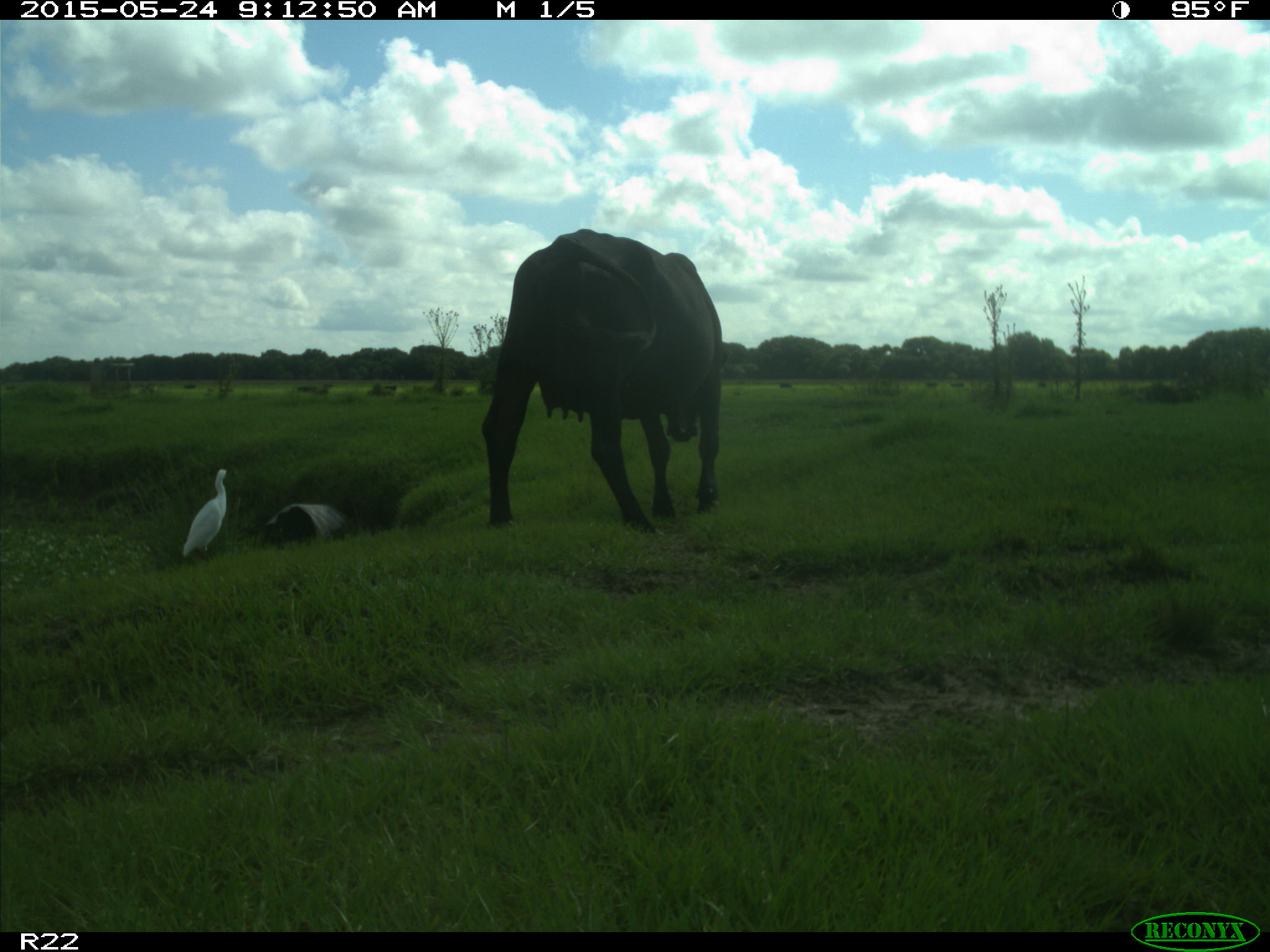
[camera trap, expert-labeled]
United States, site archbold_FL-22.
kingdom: Animalia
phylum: Chordata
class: Mammalia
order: Artiodactyla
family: Bovidae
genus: Bos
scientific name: Bos taurus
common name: domestic cow